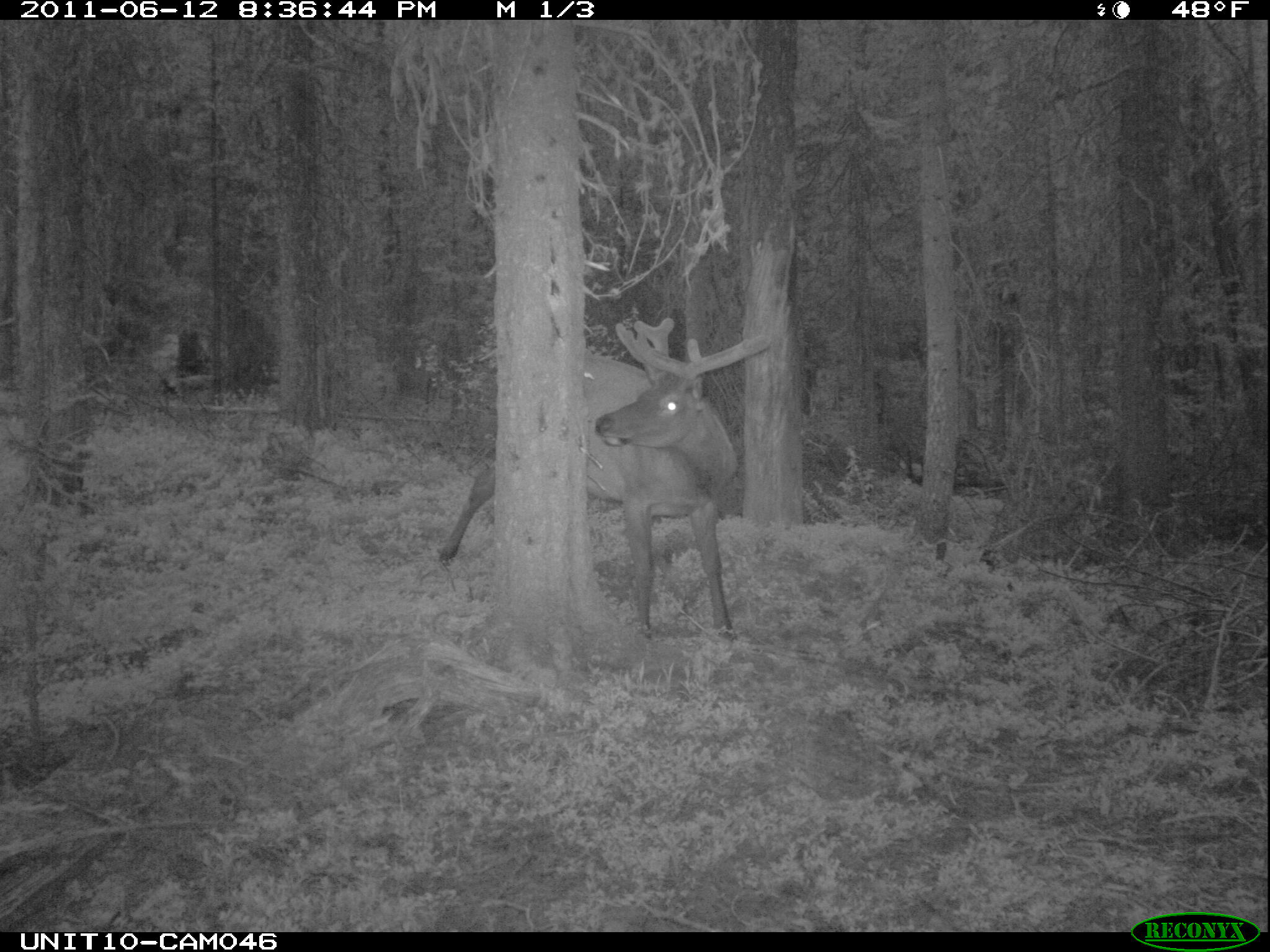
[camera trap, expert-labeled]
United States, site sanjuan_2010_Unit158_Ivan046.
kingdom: Animalia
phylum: Chordata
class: Mammalia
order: Artiodactyla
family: Cervidae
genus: Cervus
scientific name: Cervus elaphus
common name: red deer